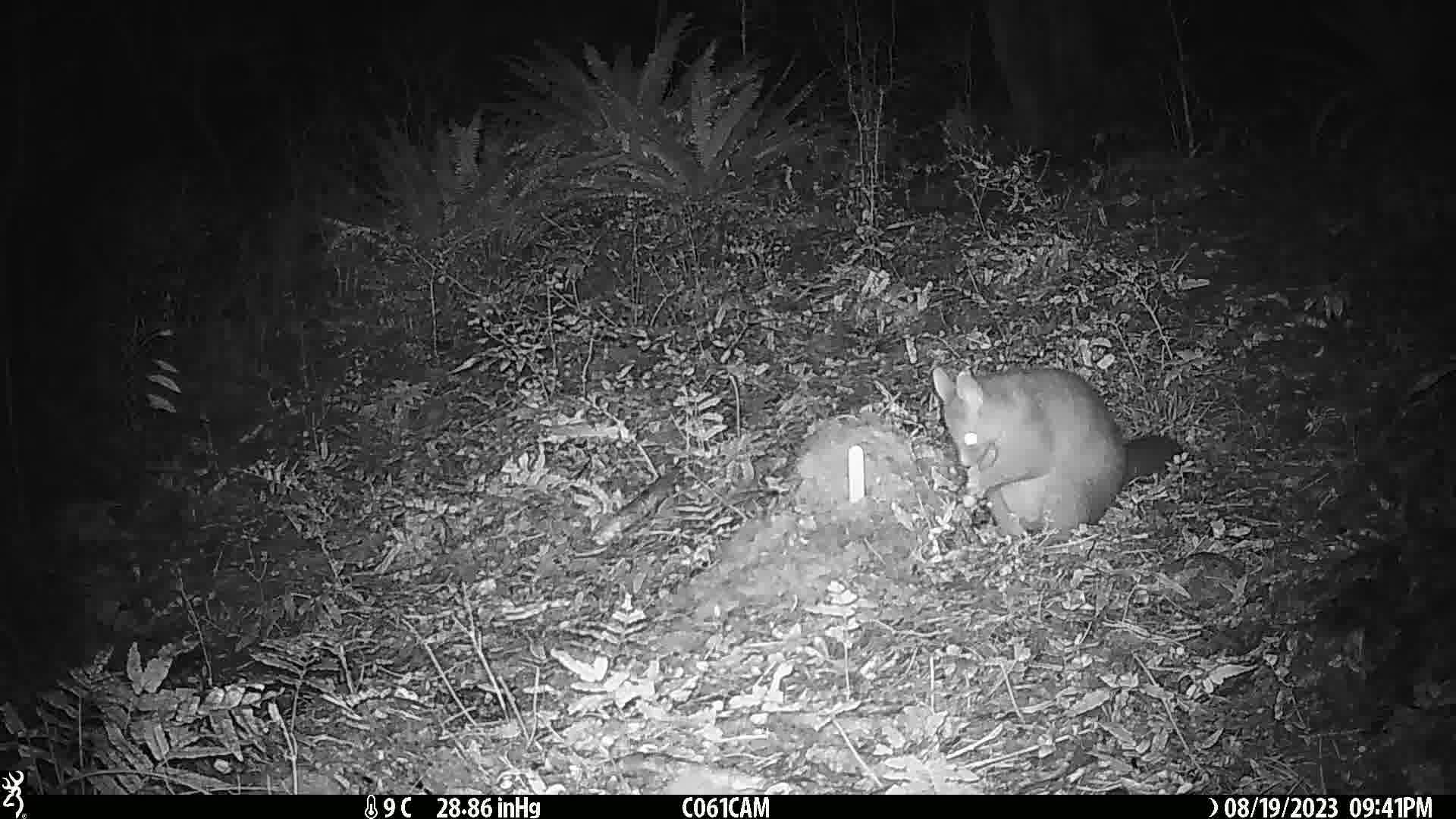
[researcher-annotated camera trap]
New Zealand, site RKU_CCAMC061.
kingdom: Animalia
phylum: Chordata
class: Mammalia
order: Diprotodontia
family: Phalangeridae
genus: Trichosurus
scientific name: Trichosurus vulpecula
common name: common brushtail possum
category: possum